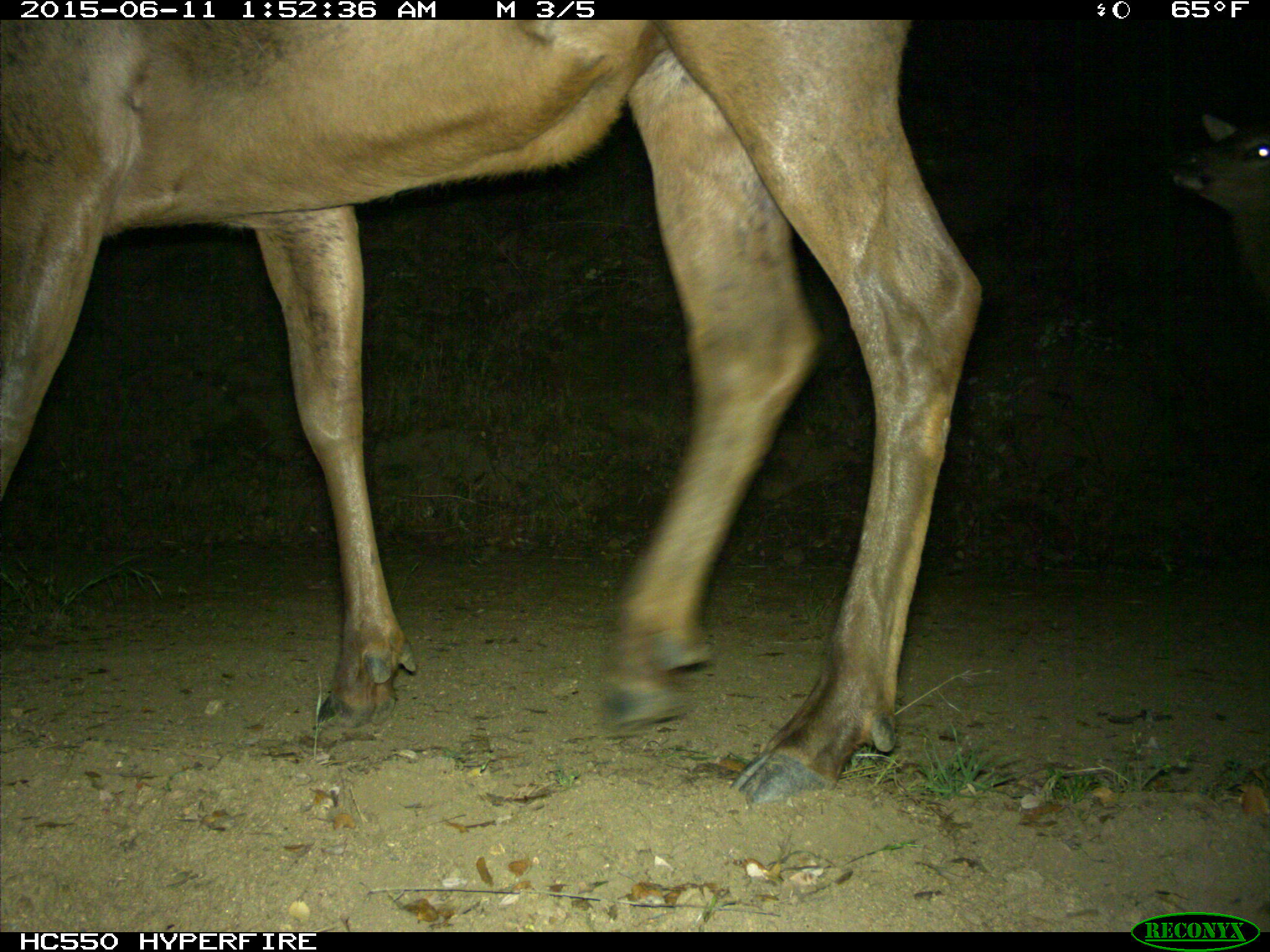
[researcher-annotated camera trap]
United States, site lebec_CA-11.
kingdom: Animalia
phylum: Chordata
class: Mammalia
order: Artiodactyla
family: Cervidae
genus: Cervus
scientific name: Cervus canadensis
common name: elk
Cervus canadensis (elk).